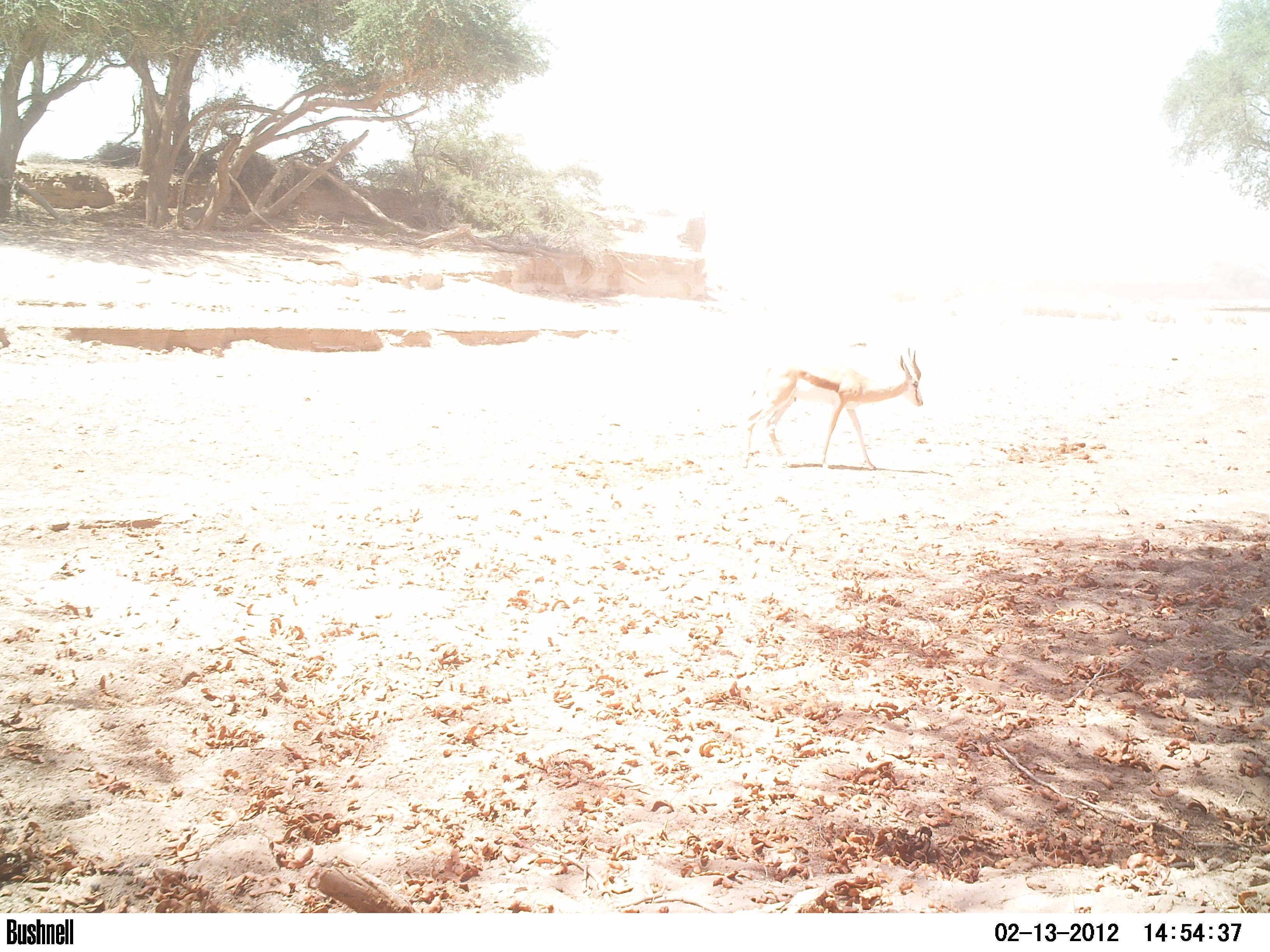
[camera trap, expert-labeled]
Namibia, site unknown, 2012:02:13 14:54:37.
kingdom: Animalia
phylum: Chordata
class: Mammalia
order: Artiodactyla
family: Bovidae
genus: Antidorcas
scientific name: Antidorcas marsupialis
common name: springbok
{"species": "Antidorcas marsupialis (springbok)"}